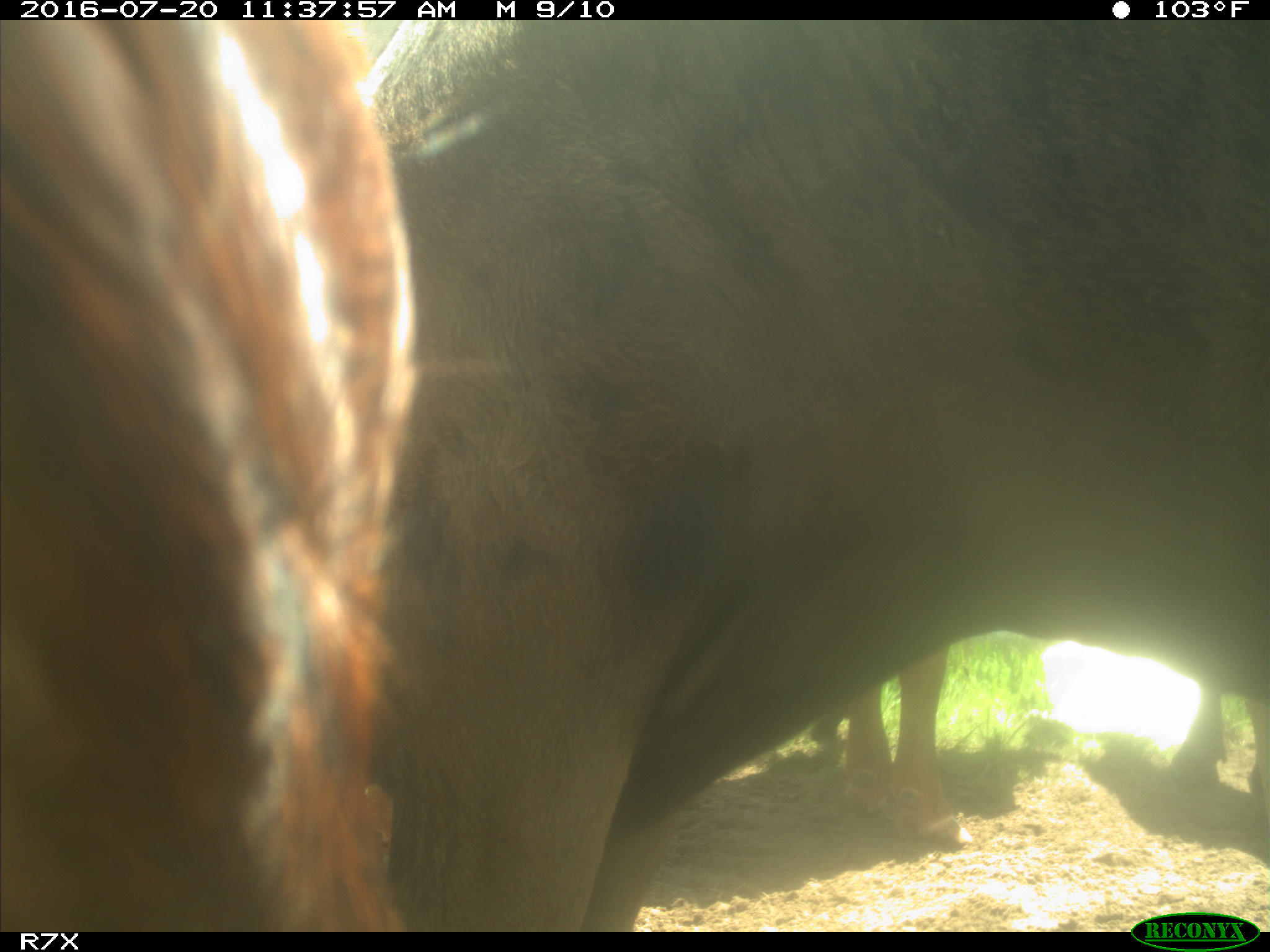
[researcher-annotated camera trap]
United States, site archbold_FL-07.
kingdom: Animalia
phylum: Chordata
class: Mammalia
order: Artiodactyla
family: Bovidae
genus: Bos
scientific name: Bos taurus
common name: domestic cow